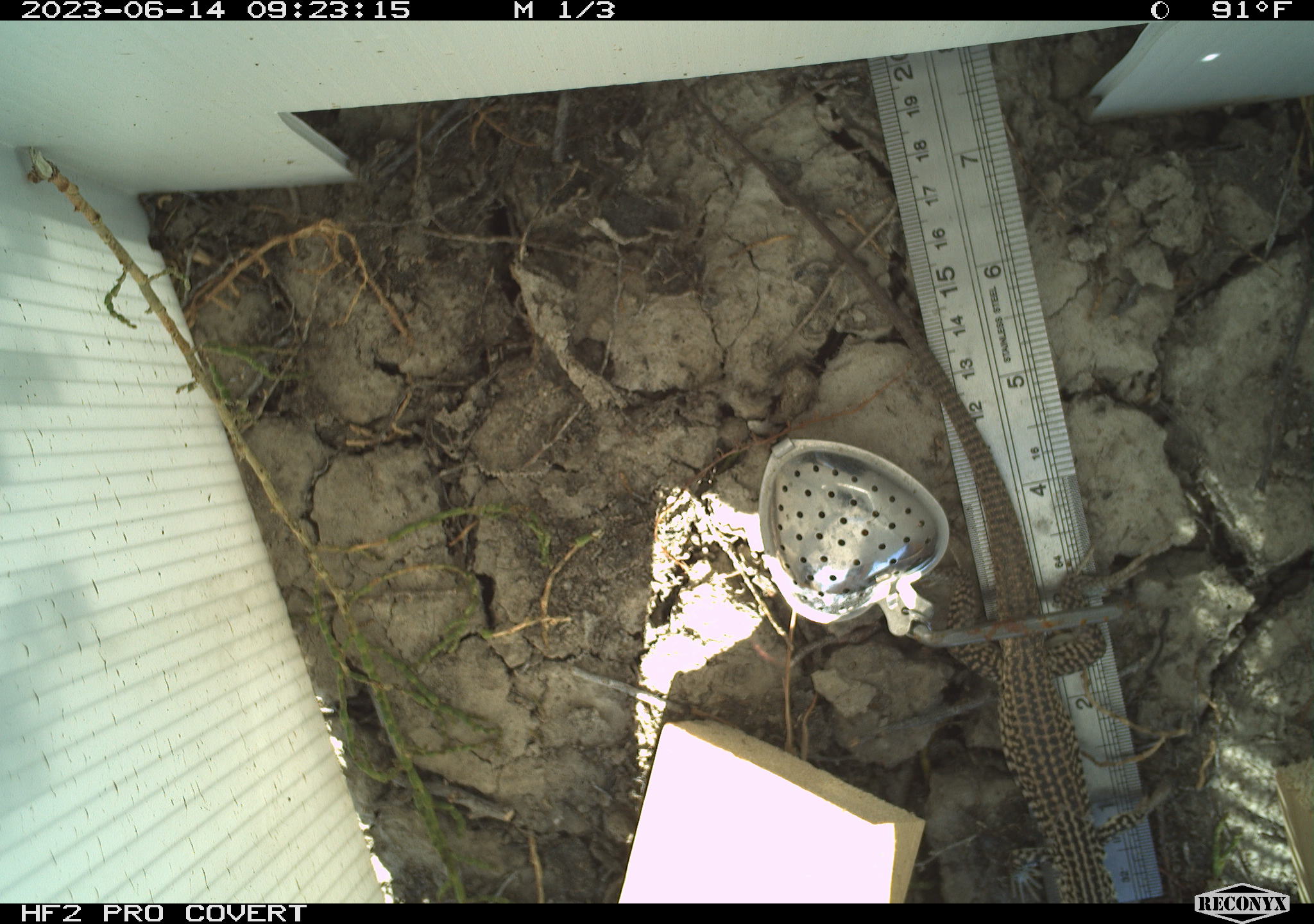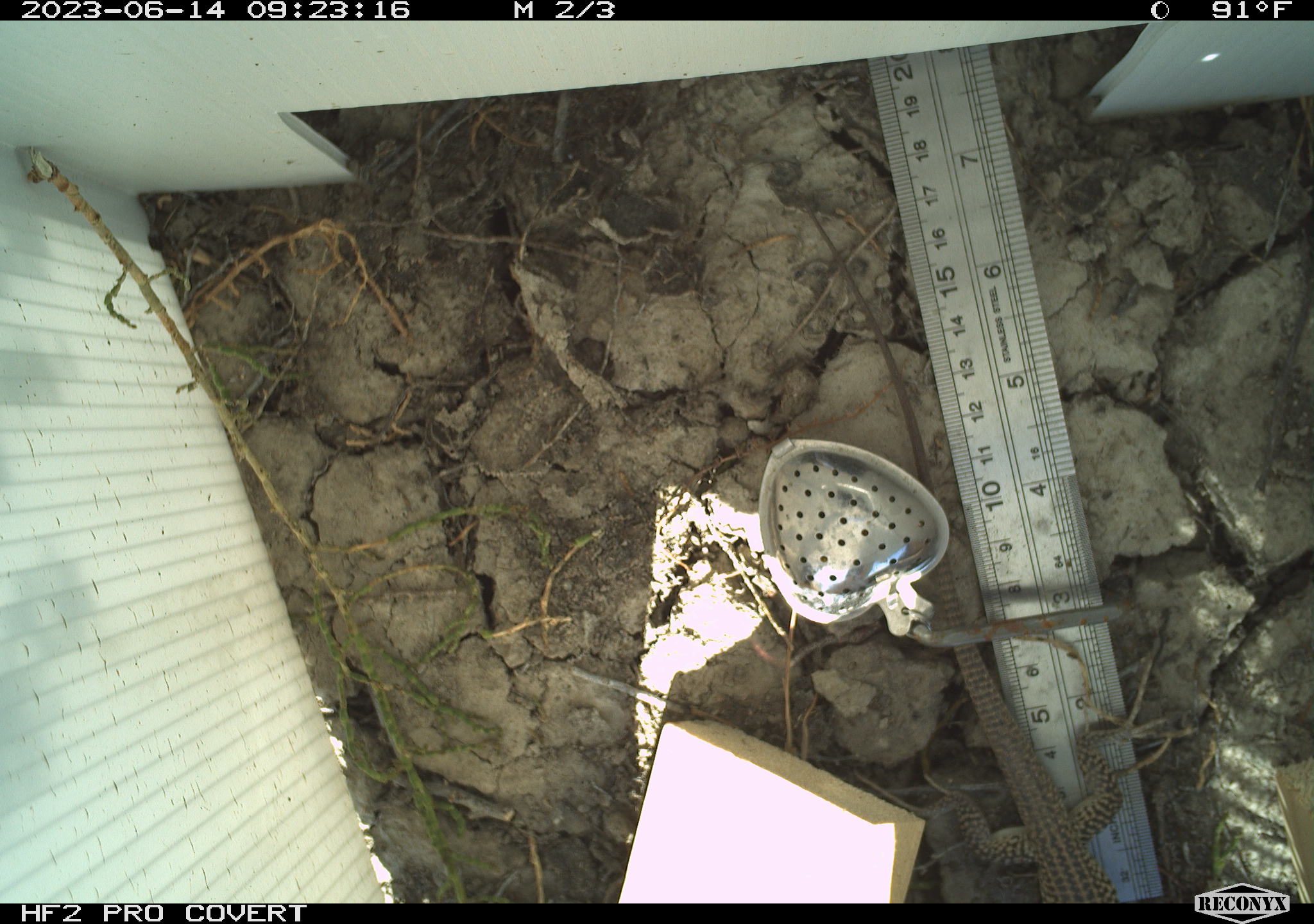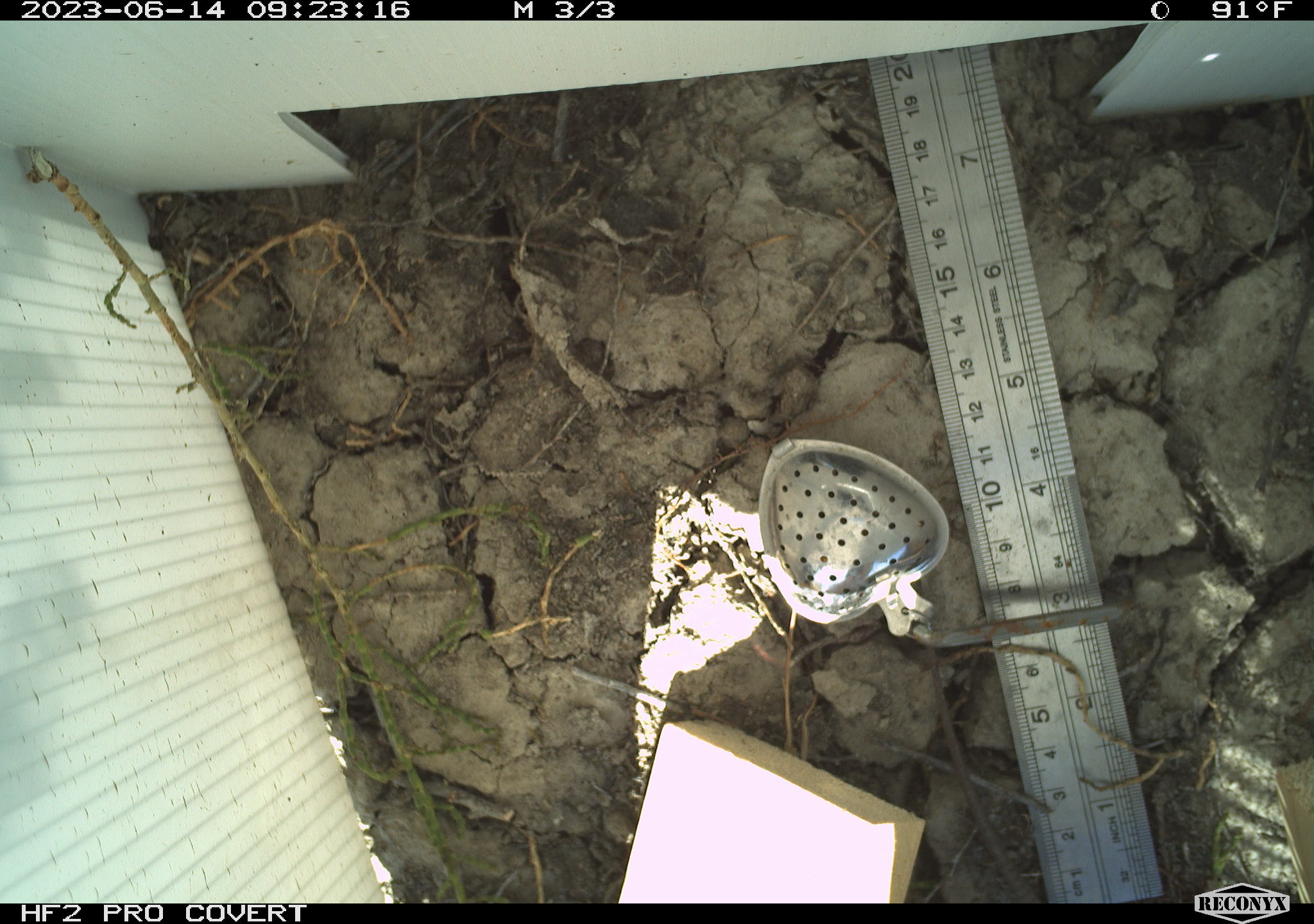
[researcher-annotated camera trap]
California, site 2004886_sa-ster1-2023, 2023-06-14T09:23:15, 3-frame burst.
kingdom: Animalia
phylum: Chordata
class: Reptilia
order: Squamata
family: Teiidae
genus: Aspidoscelis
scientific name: Aspidoscelis tigris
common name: western whiptail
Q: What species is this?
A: Western whiptail (Aspidoscelis tigris).